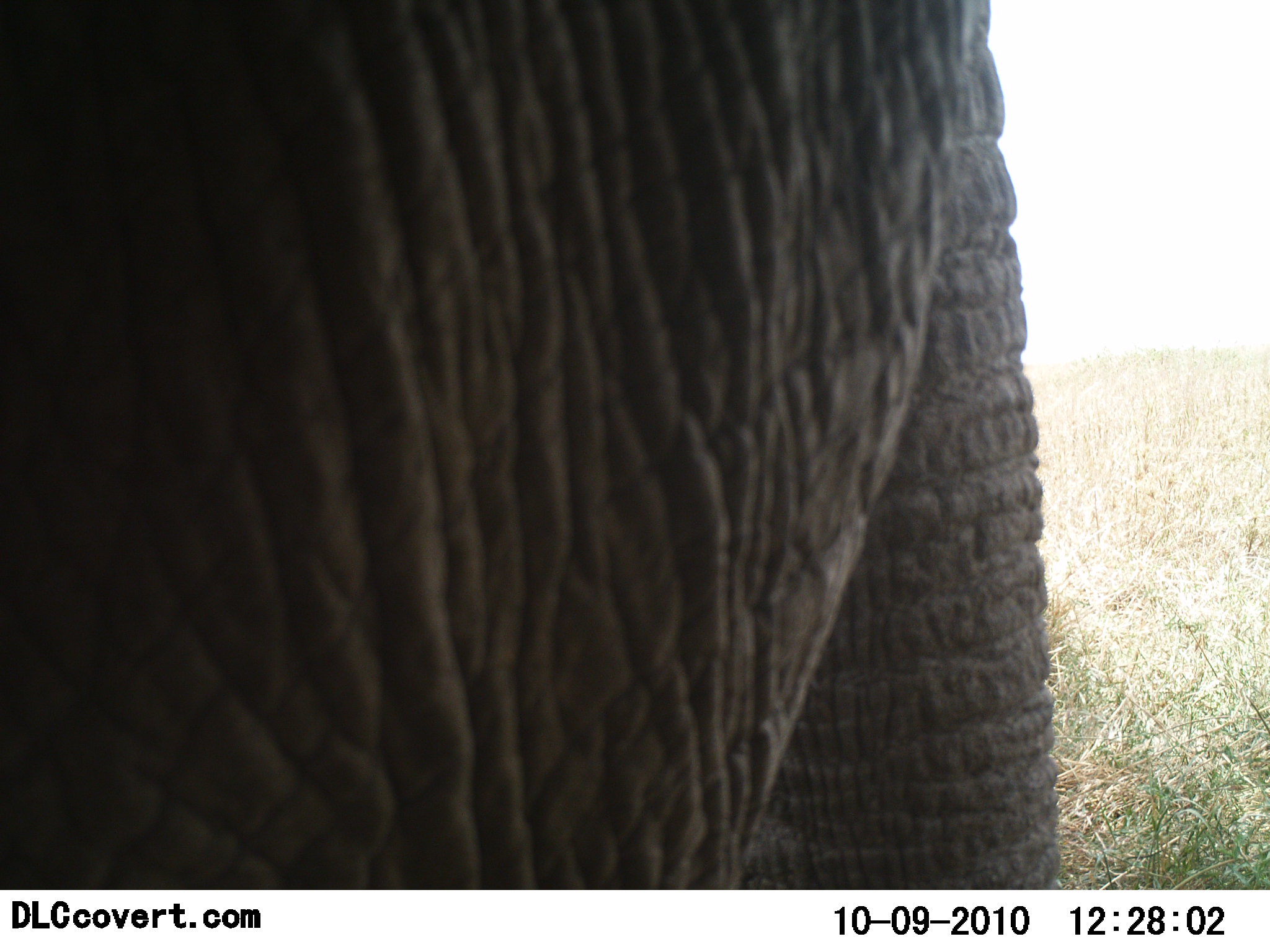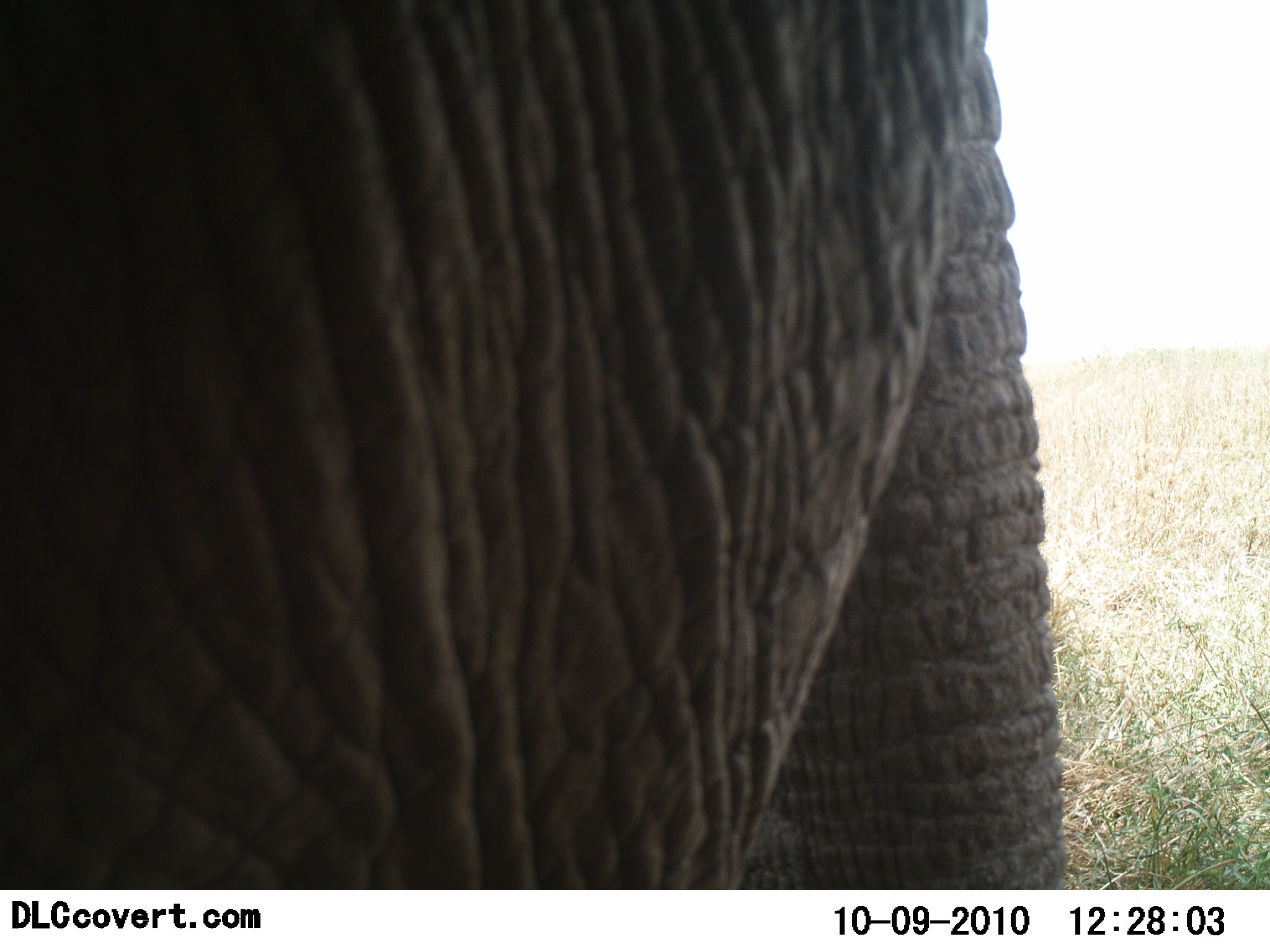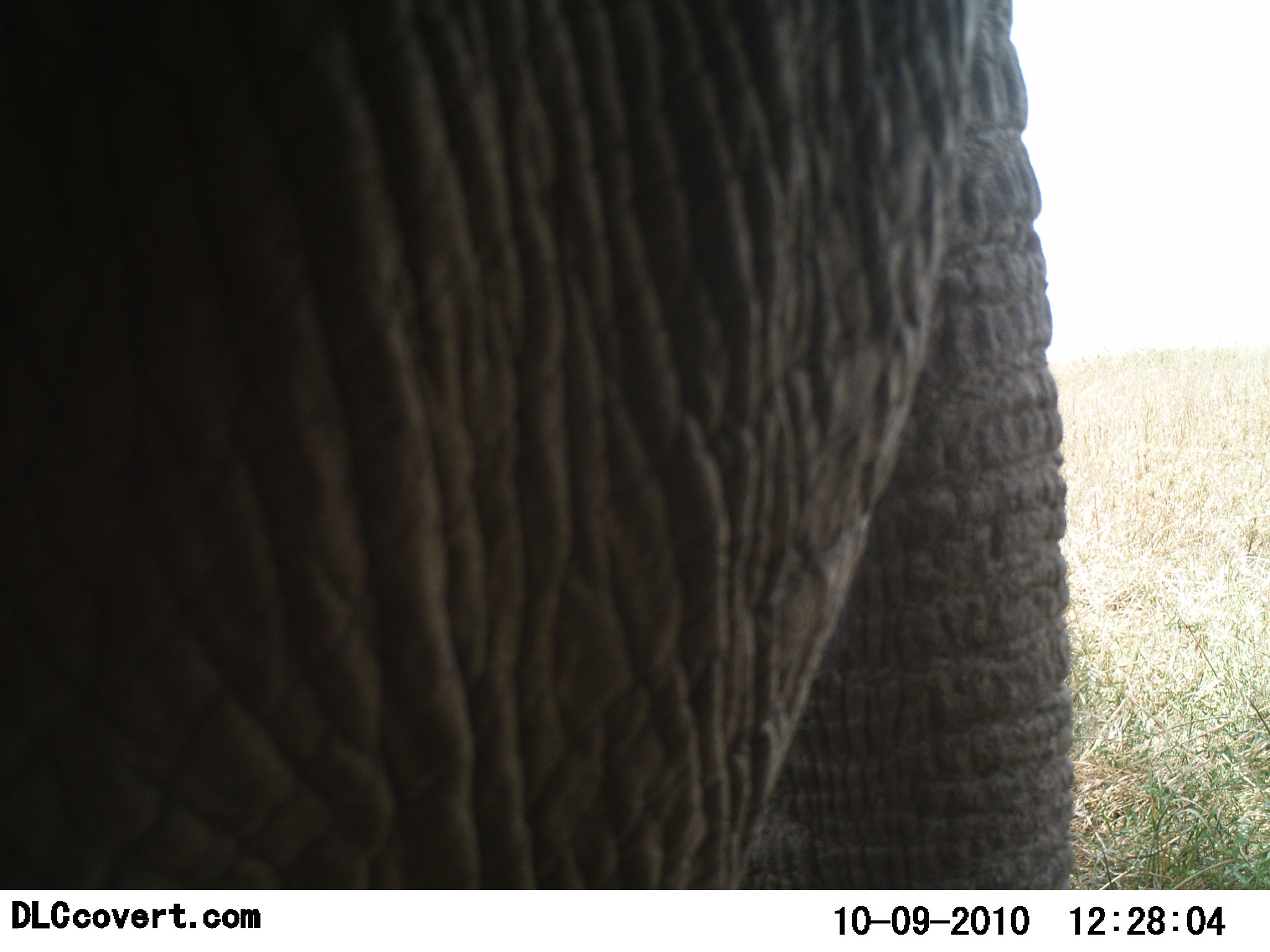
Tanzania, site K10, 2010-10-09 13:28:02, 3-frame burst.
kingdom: Animalia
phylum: Chordata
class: Mammalia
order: Proboscidea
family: Elephantidae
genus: Loxodonta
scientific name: Loxodonta africana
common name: african bush elephant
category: elephant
Elephant (african bush elephant) (Loxodonta africana), count 1. Behavior (volunteer vote fractions): standing 100%, resting 0%, moving 0%, interacting 0%. Young present (vote fraction): 0%. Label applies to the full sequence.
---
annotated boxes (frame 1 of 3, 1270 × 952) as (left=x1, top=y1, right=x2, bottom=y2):
animal: (left=1, top=0, right=1065, bottom=891)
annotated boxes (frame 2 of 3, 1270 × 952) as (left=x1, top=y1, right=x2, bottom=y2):
animal: (left=0, top=1, right=1068, bottom=890)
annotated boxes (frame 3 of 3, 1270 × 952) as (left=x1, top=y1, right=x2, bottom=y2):
animal: (left=1, top=0, right=1077, bottom=889)